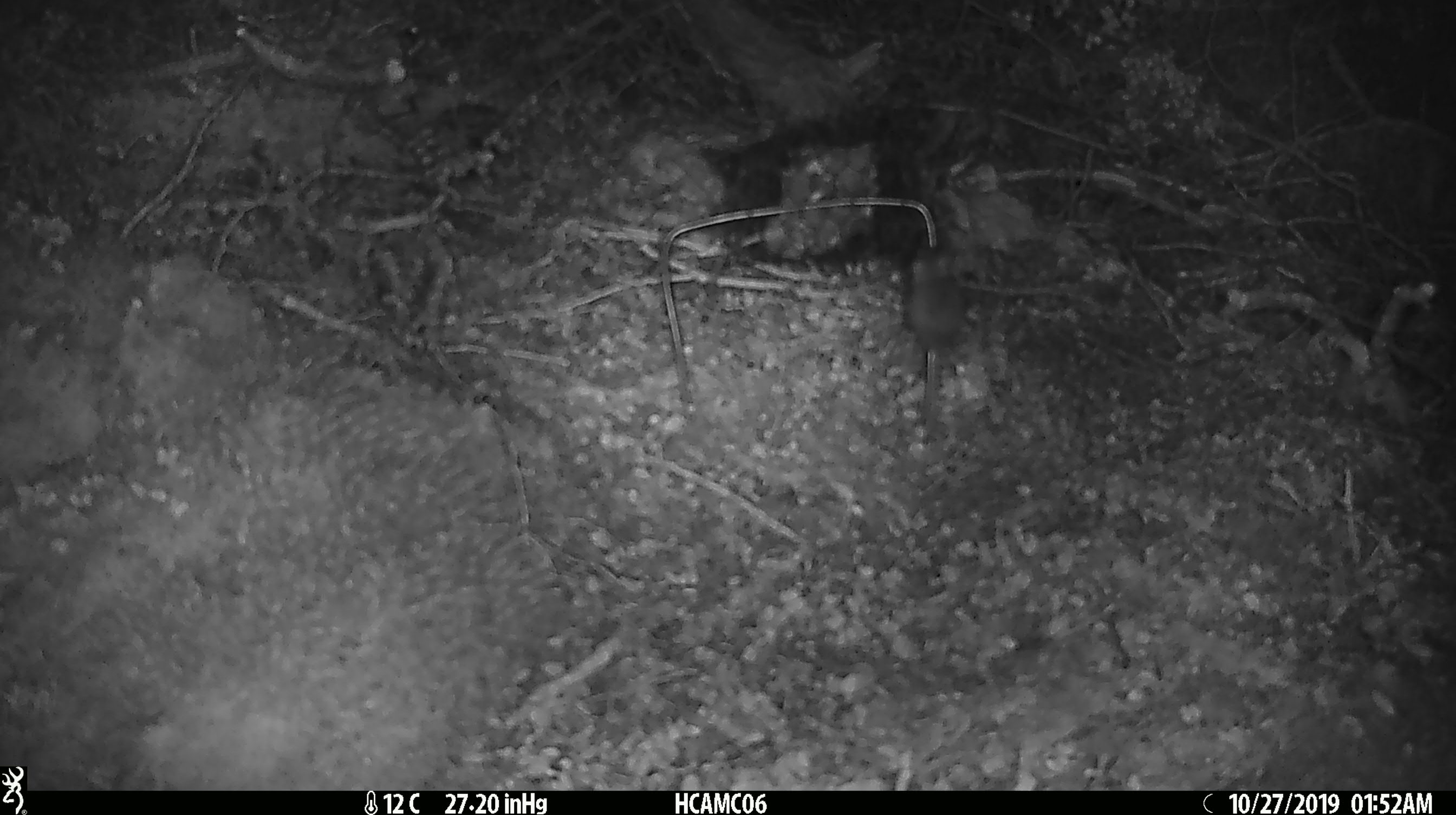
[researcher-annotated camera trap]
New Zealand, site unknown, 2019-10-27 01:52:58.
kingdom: Animalia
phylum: Chordata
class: Mammalia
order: Rodentia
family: Muridae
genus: Mus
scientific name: Mus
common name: mouse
Mouse (Mus).